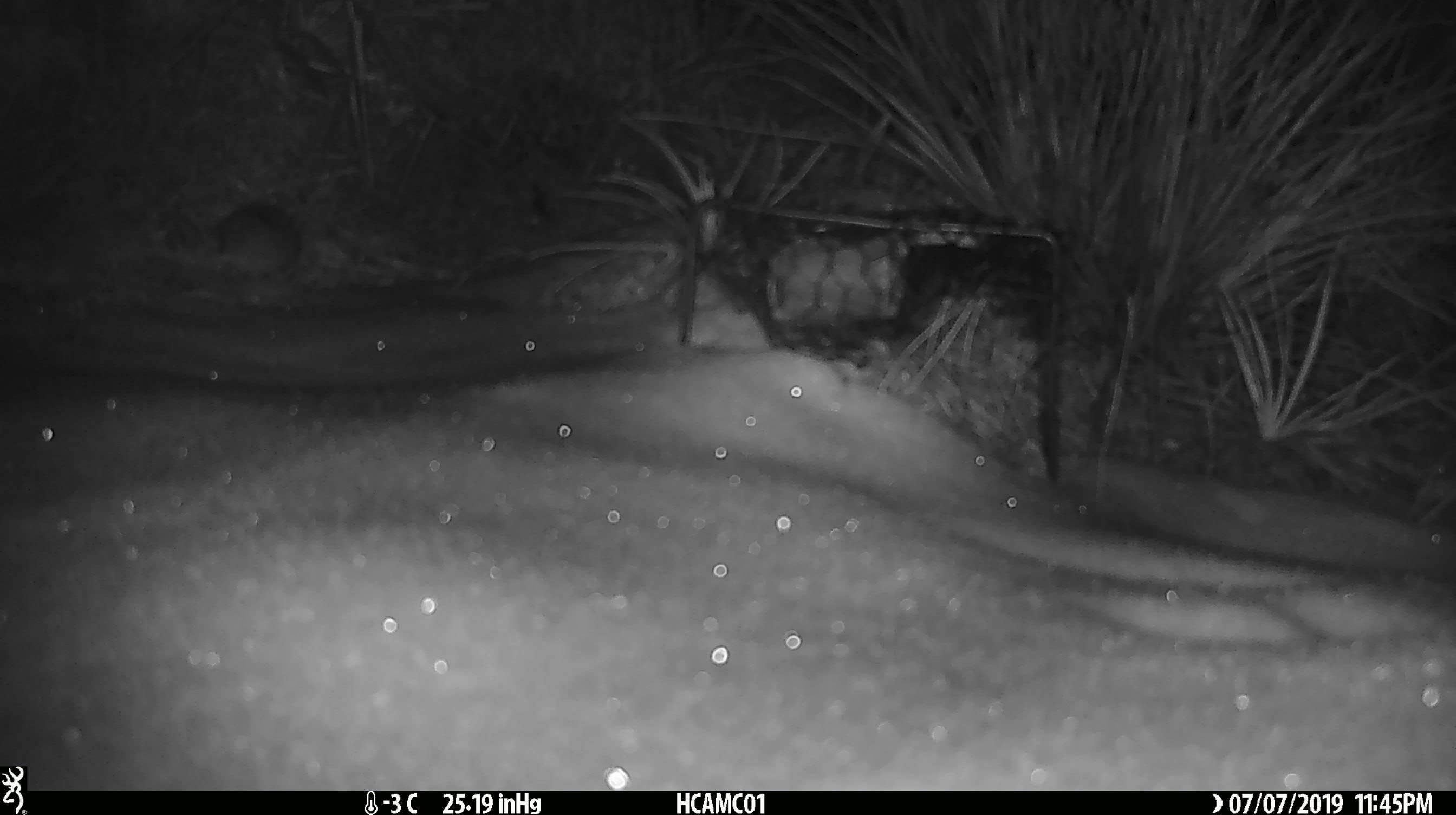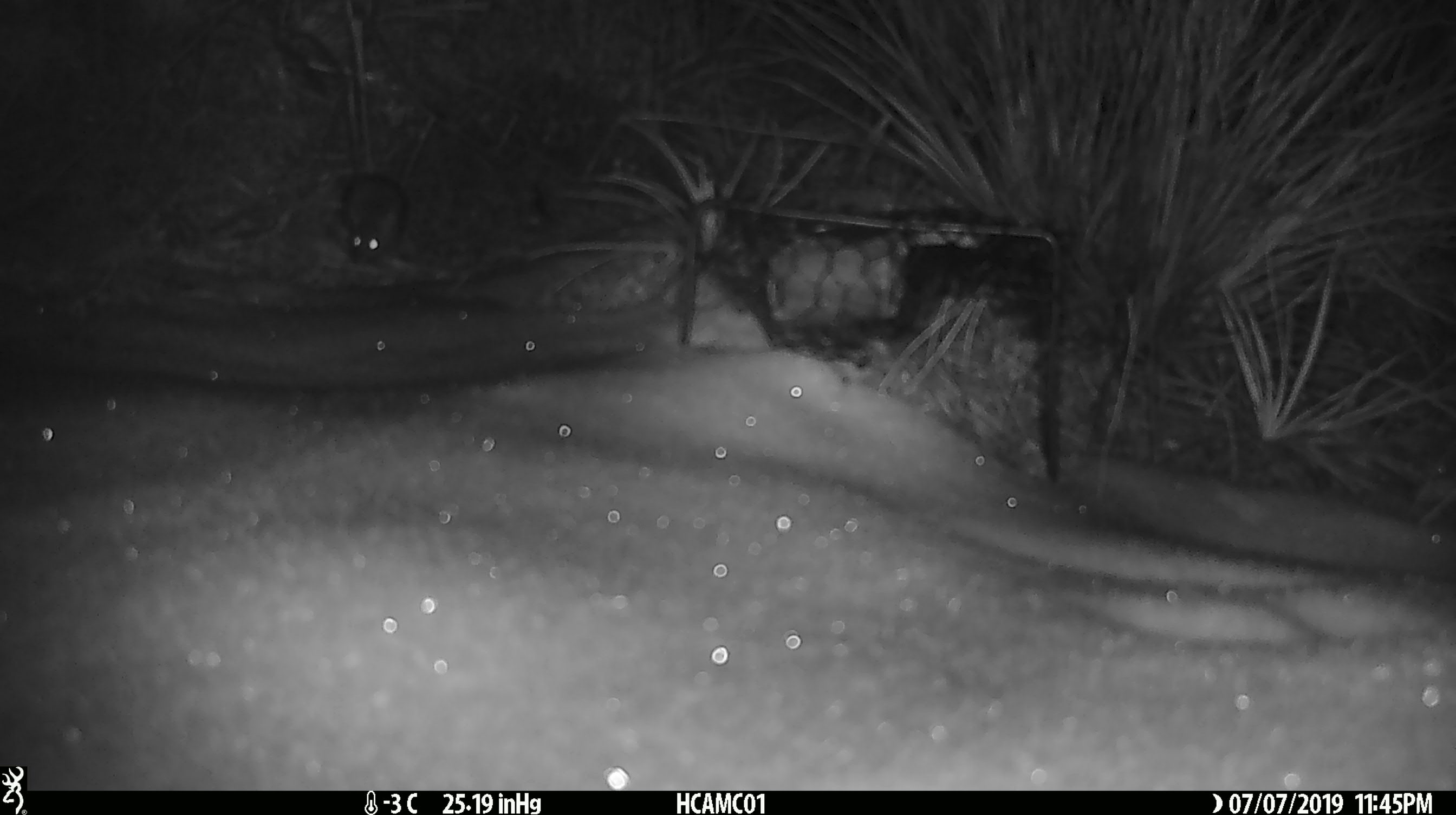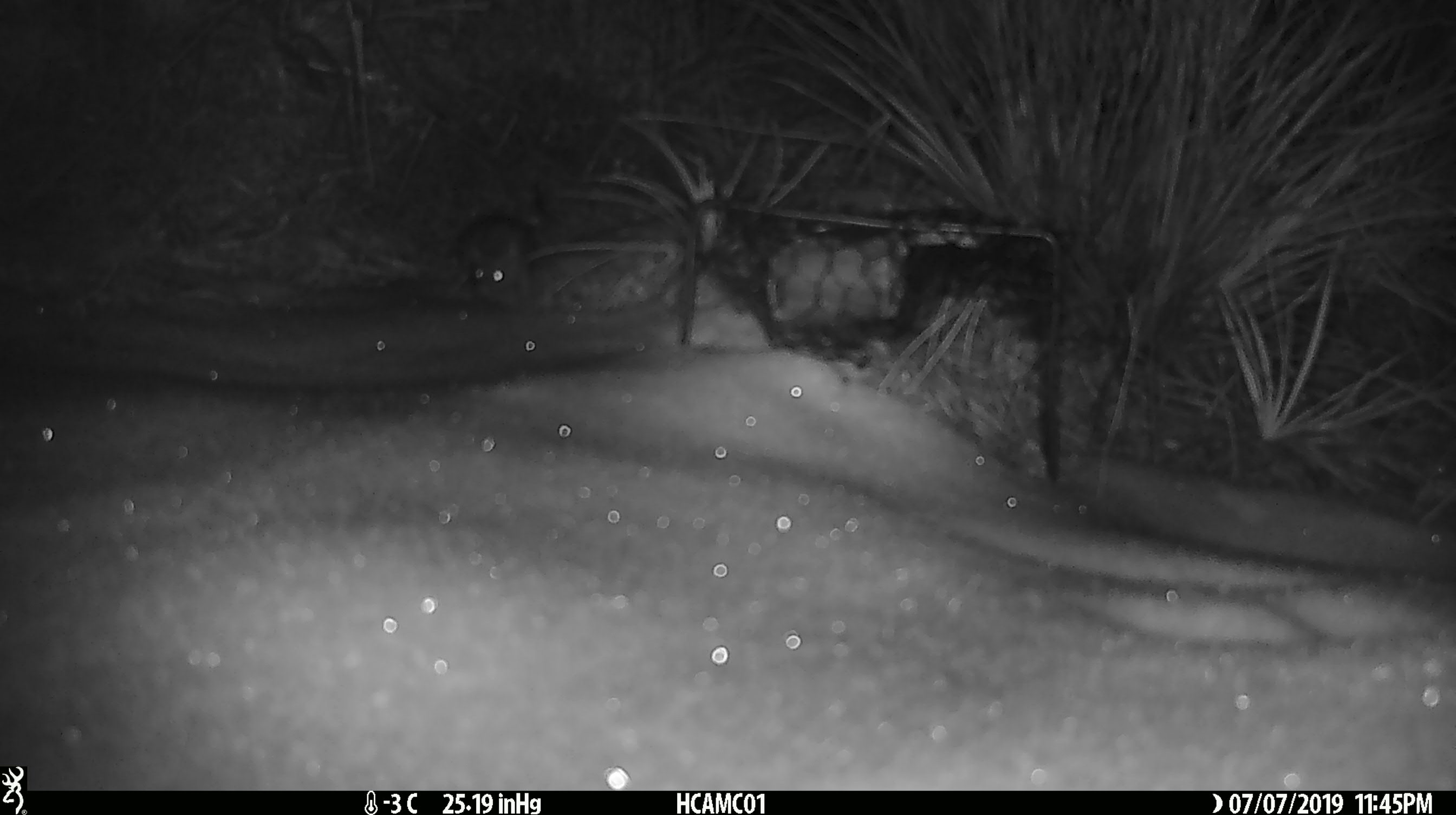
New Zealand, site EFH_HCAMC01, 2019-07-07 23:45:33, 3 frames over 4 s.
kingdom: Animalia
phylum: Chordata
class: Mammalia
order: Rodentia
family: Muridae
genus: Mus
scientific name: Mus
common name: mouse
Mouse (Mus).